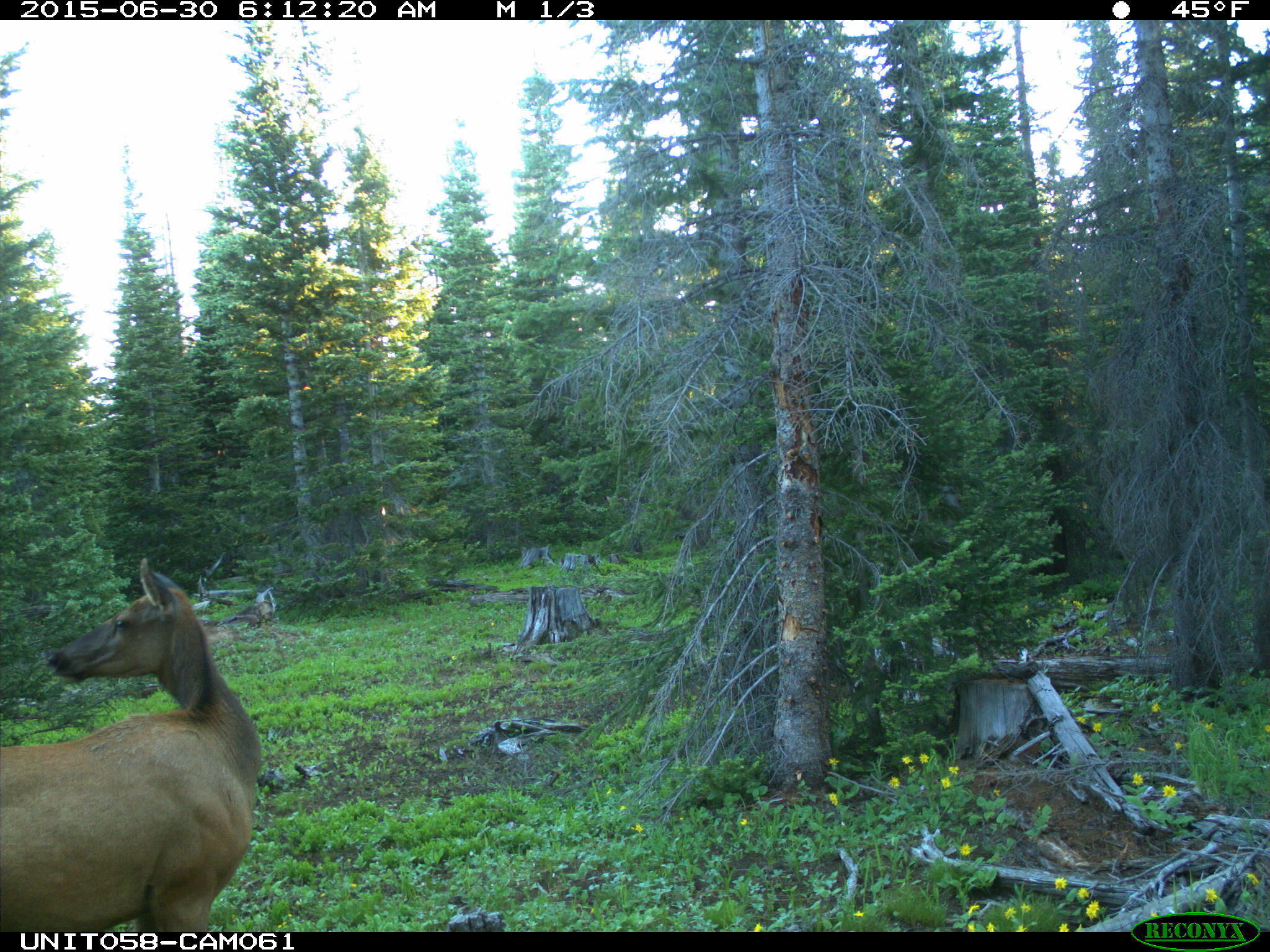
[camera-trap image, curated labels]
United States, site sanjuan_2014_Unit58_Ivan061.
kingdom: Animalia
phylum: Chordata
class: Mammalia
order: Artiodactyla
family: Cervidae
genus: Cervus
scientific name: Cervus elaphus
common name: red deer